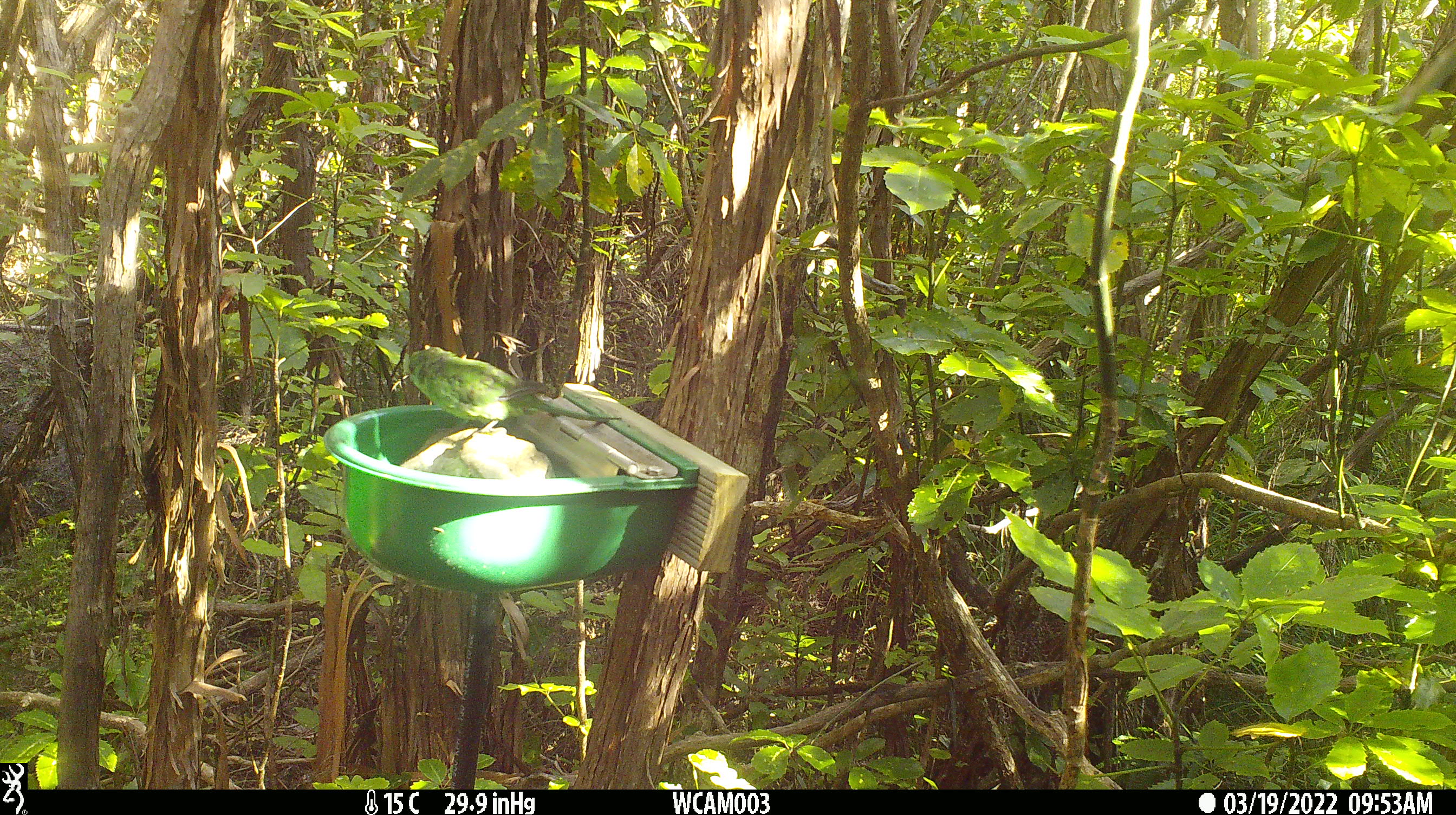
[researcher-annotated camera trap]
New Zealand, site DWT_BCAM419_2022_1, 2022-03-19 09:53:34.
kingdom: Animalia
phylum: Chordata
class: Aves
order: Psittaciformes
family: Psittaculidae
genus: Cyanoramphus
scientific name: Cyanoramphus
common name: parakeet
Parakeet (Cyanoramphus).